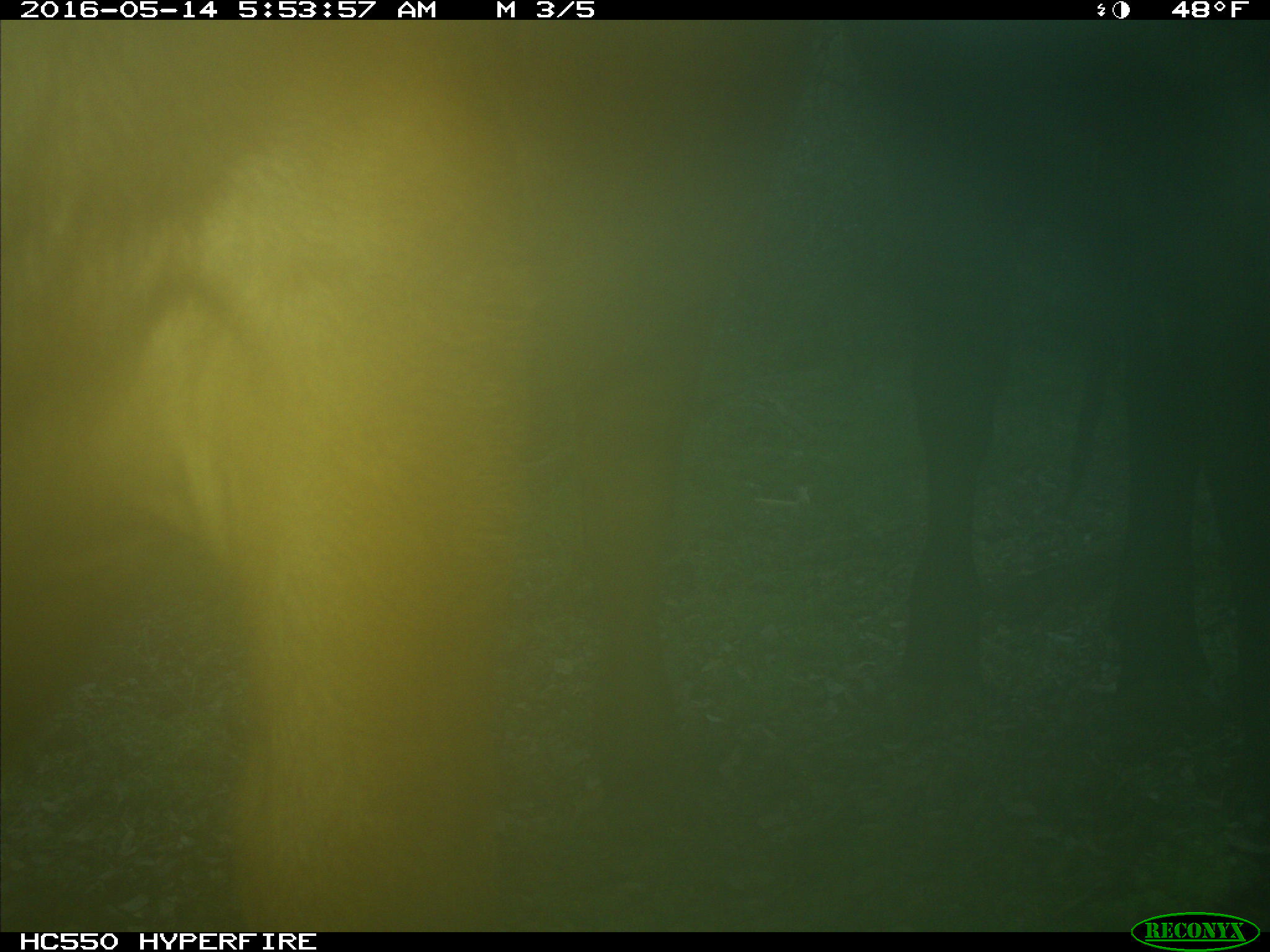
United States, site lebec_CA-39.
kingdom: Animalia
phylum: Chordata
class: Mammalia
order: Artiodactyla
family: Bovidae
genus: Bos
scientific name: Bos taurus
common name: domestic cow